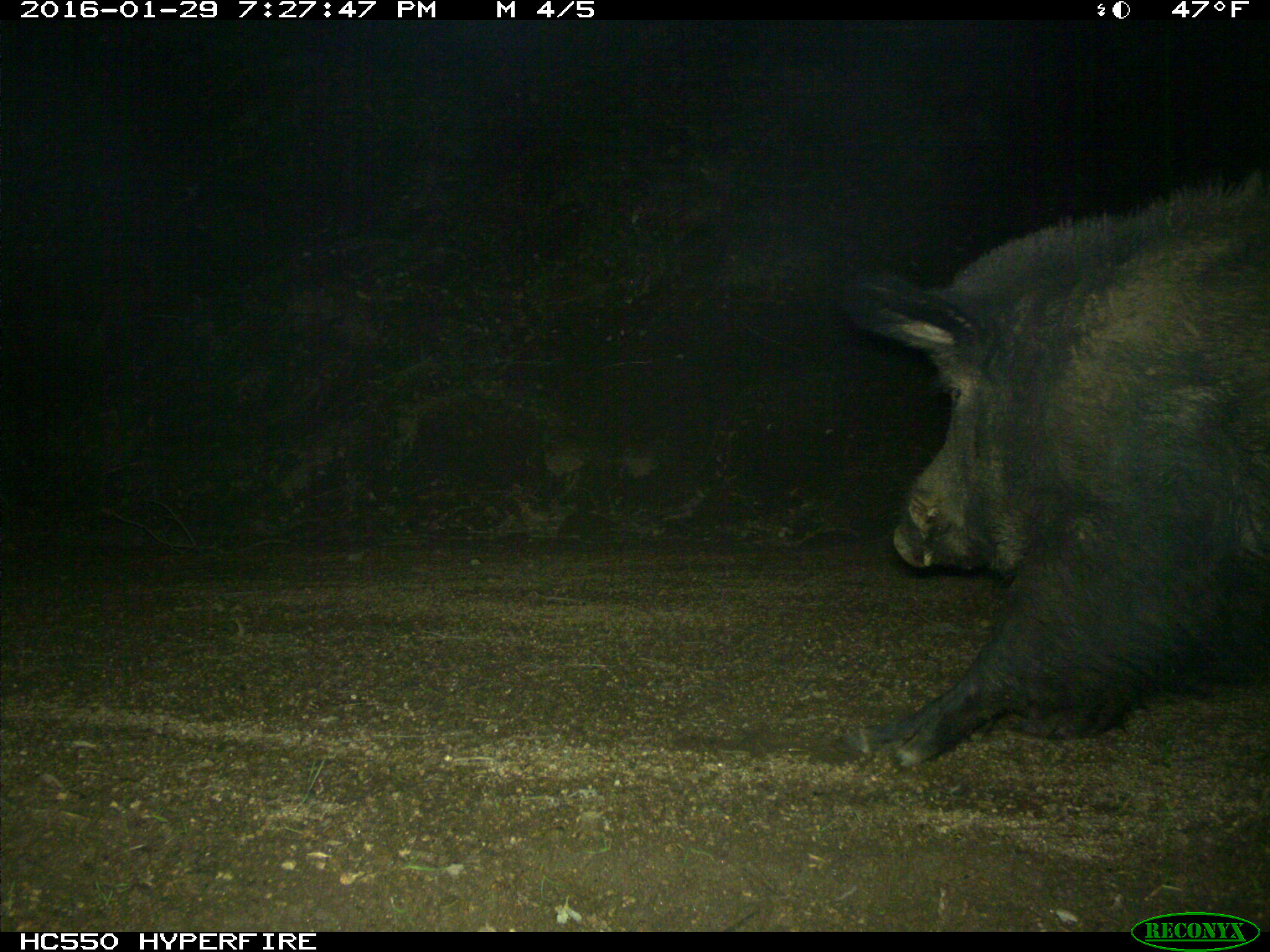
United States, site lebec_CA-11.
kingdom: Animalia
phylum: Chordata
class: Mammalia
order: Artiodactyla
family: Suidae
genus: Sus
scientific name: Sus scrofa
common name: wild boar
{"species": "Sus scrofa (wild boar)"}